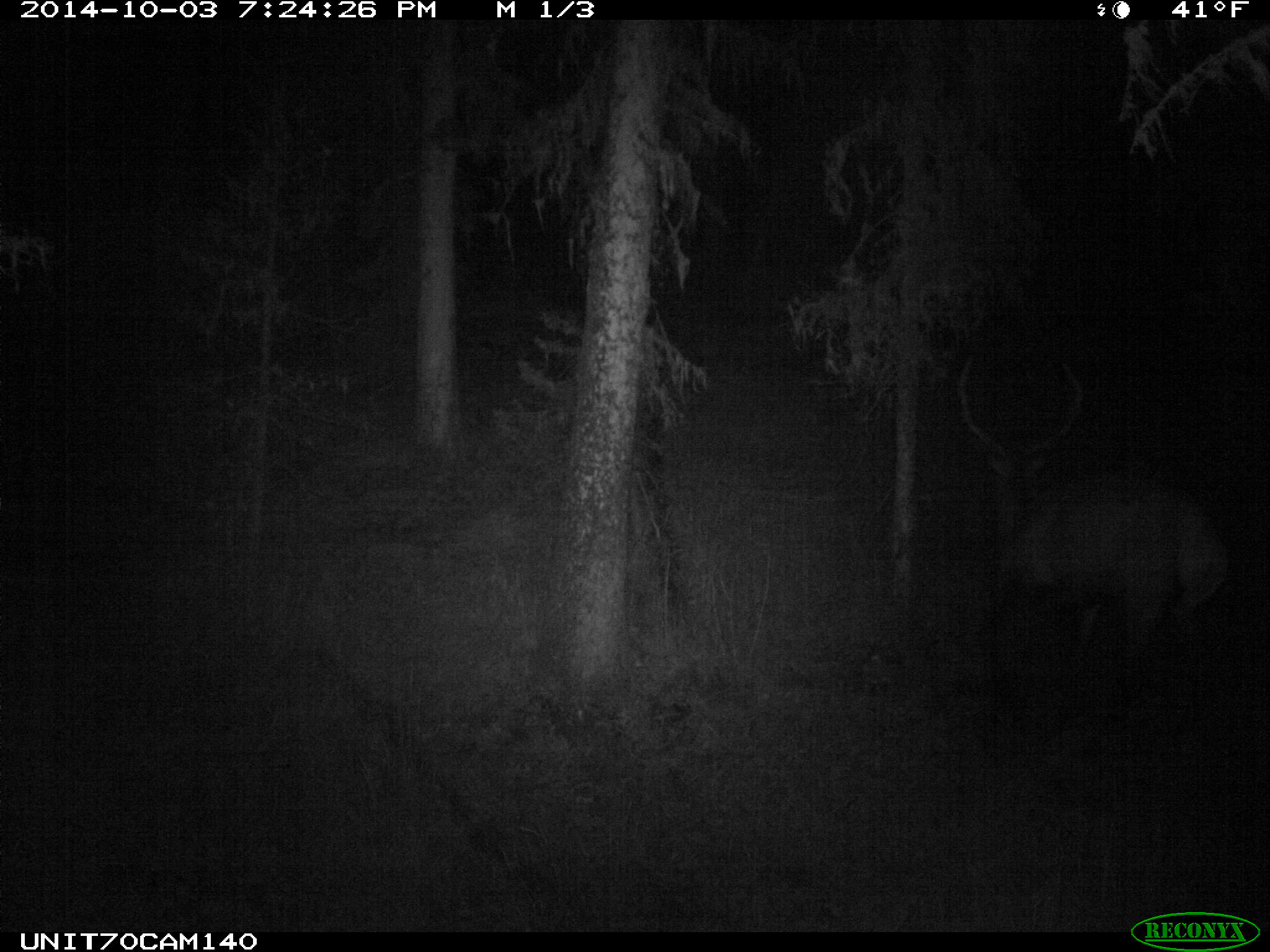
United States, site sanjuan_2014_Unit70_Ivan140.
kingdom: Animalia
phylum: Chordata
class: Mammalia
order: Artiodactyla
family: Cervidae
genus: Cervus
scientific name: Cervus elaphus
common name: red deer